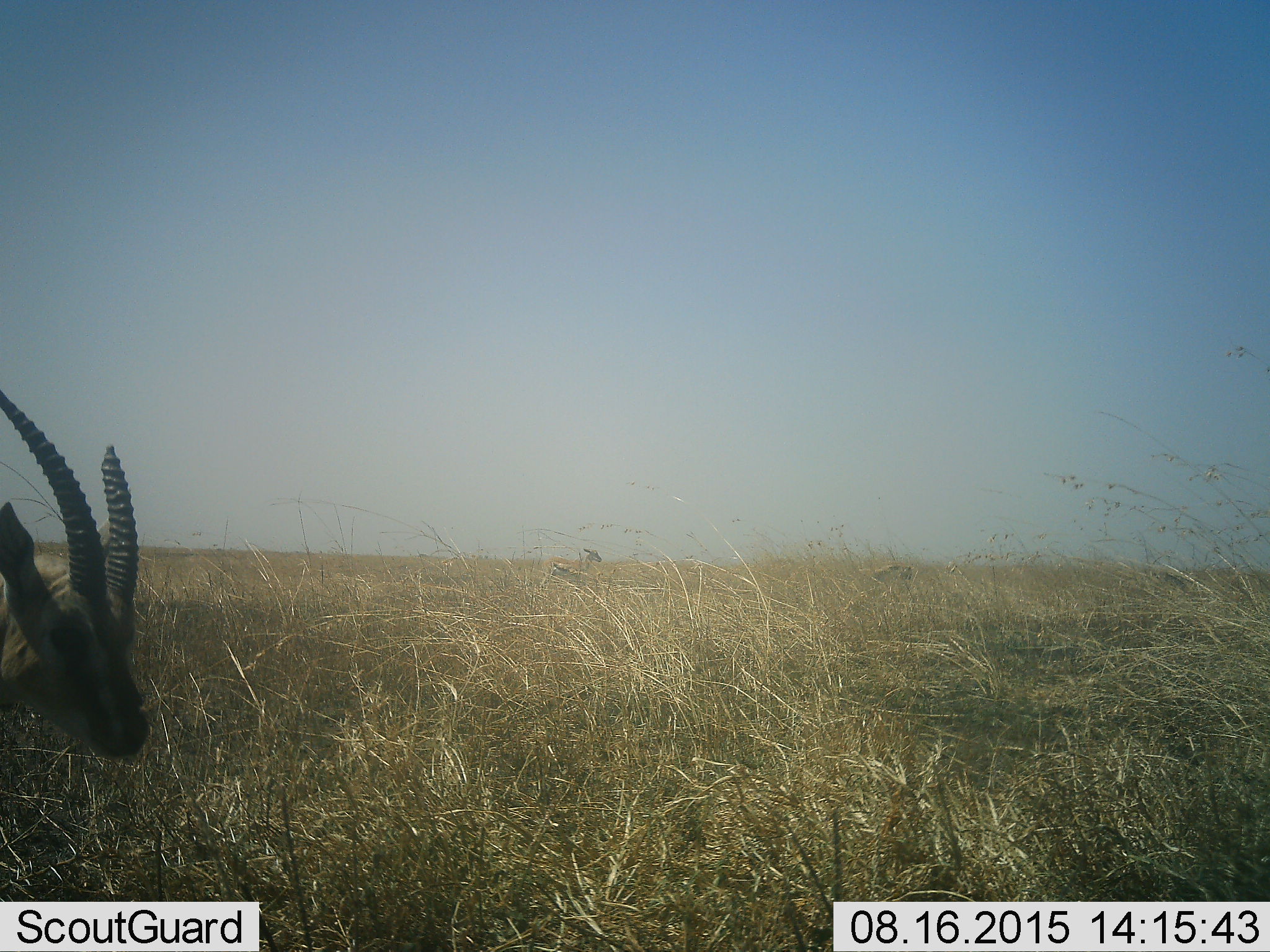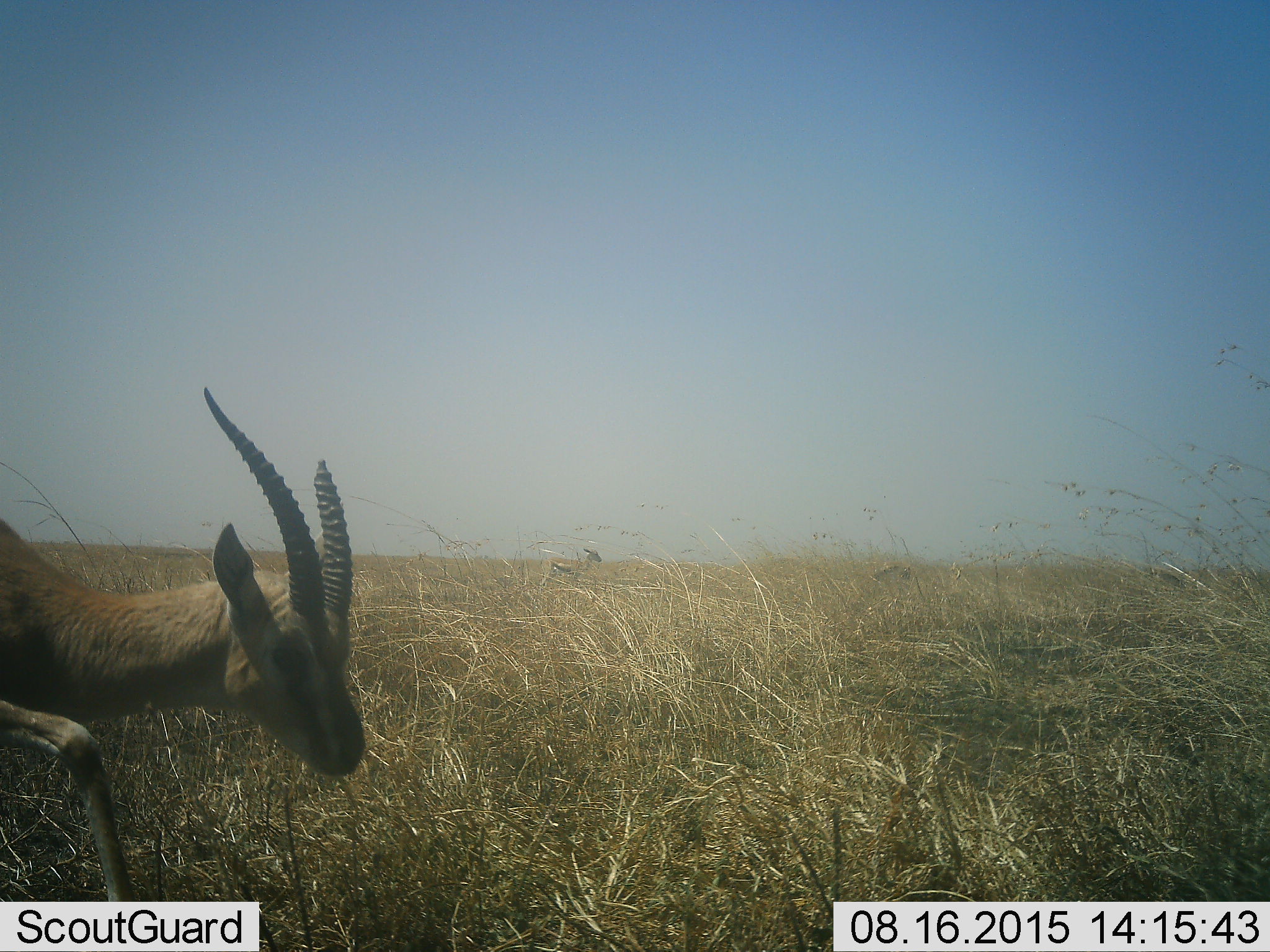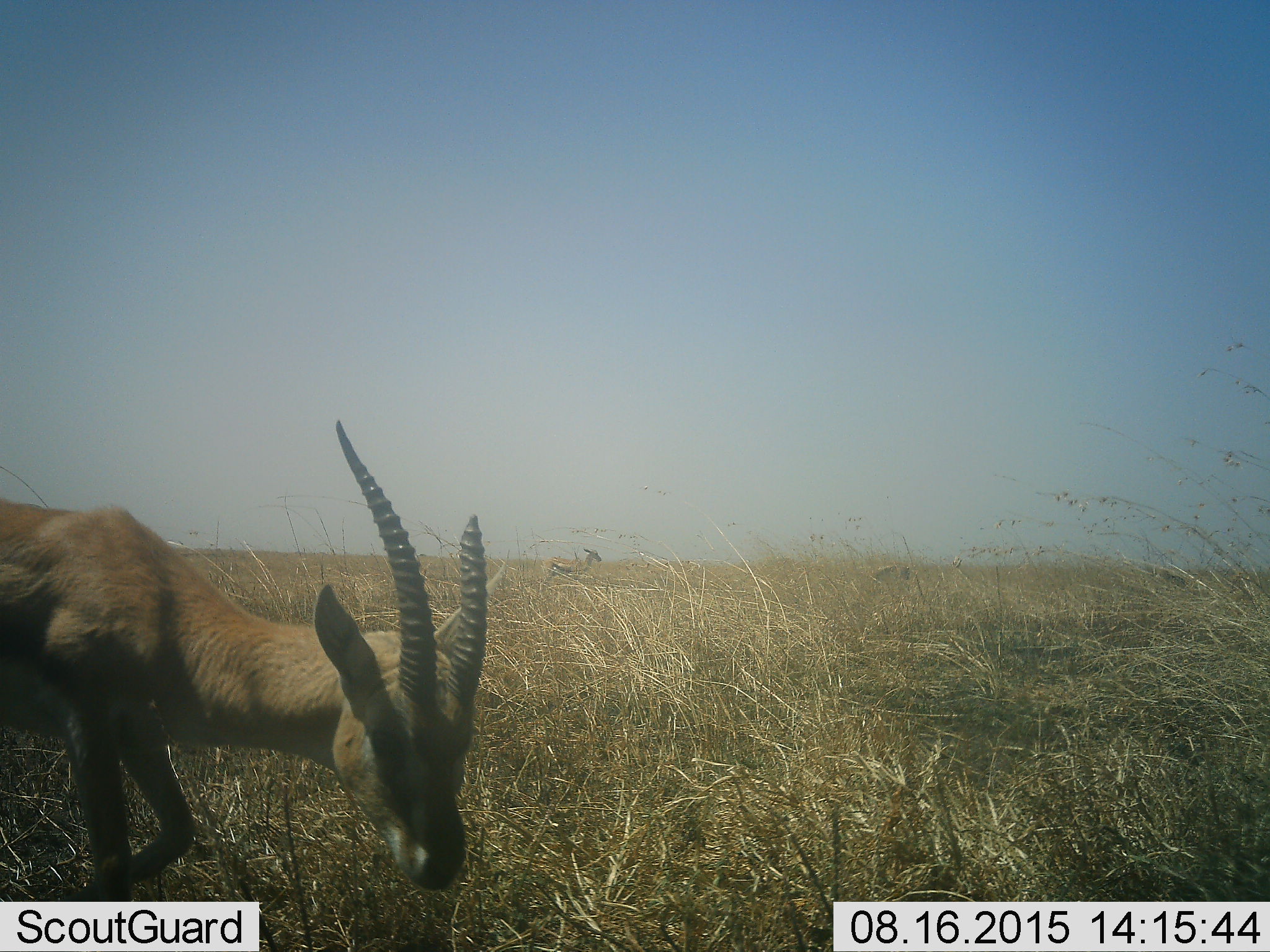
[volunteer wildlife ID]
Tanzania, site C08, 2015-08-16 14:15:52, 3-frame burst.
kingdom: Animalia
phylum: Chordata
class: Mammalia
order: Artiodactyla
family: Bovidae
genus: Eudorcas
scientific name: Eudorcas thomsonii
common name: thomson's gazelle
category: gazellethomsons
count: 3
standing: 50%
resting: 0%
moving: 92%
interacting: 0%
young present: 0%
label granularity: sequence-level